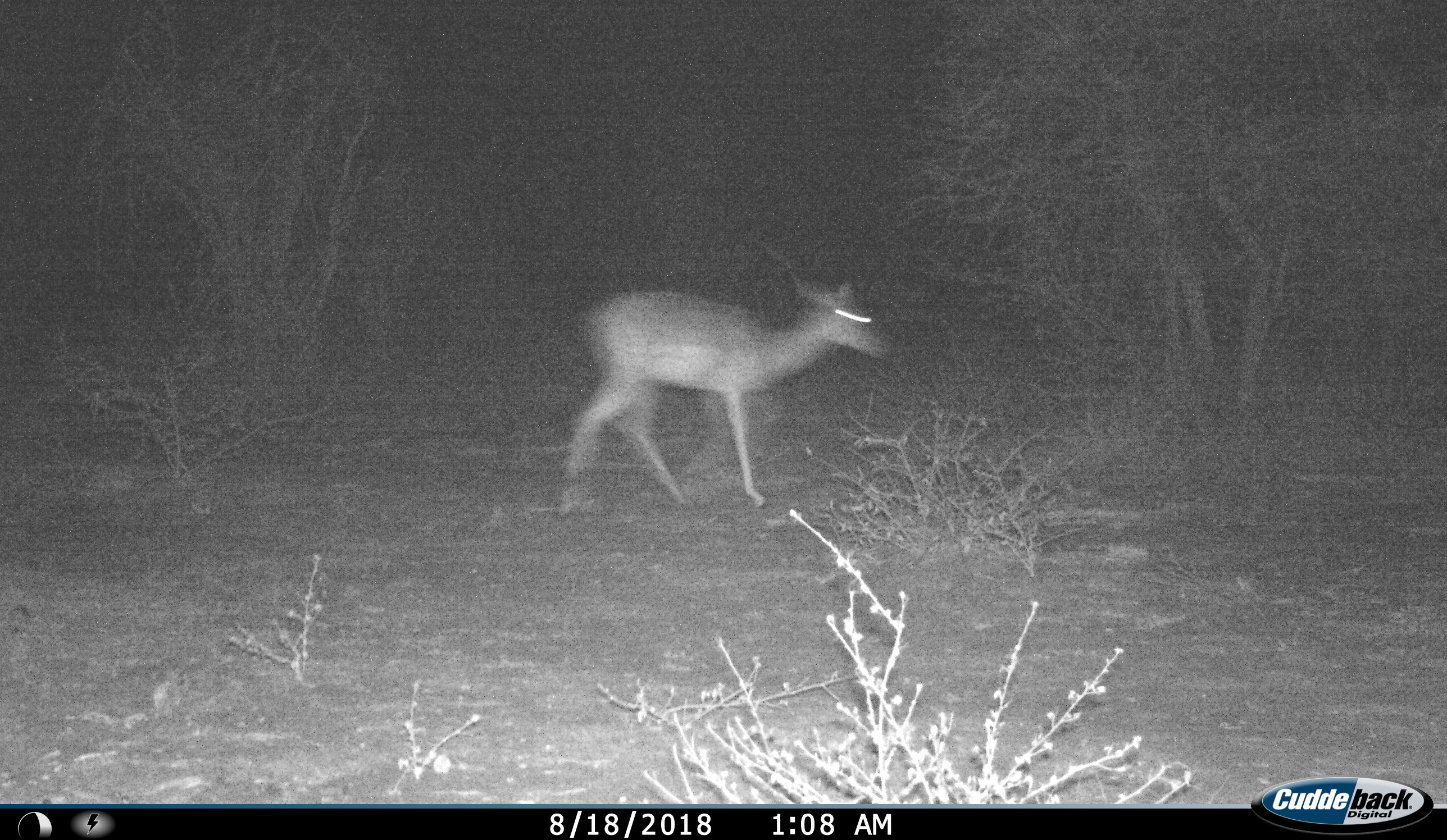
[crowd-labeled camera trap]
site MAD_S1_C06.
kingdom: Animalia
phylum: Chordata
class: Mammalia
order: Artiodactyla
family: Bovidae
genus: Aepyceros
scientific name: Aepyceros melampus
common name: impala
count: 1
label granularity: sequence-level